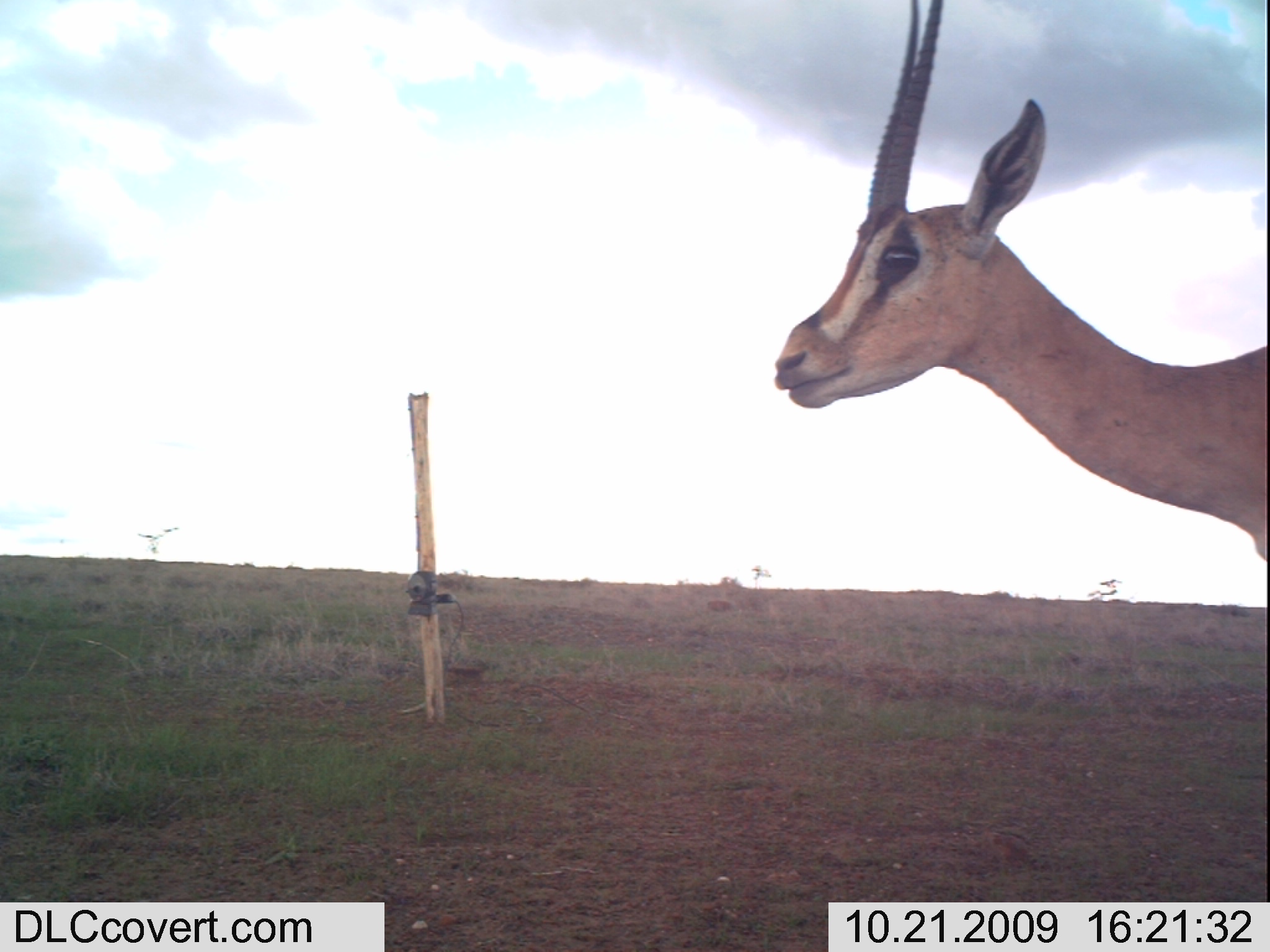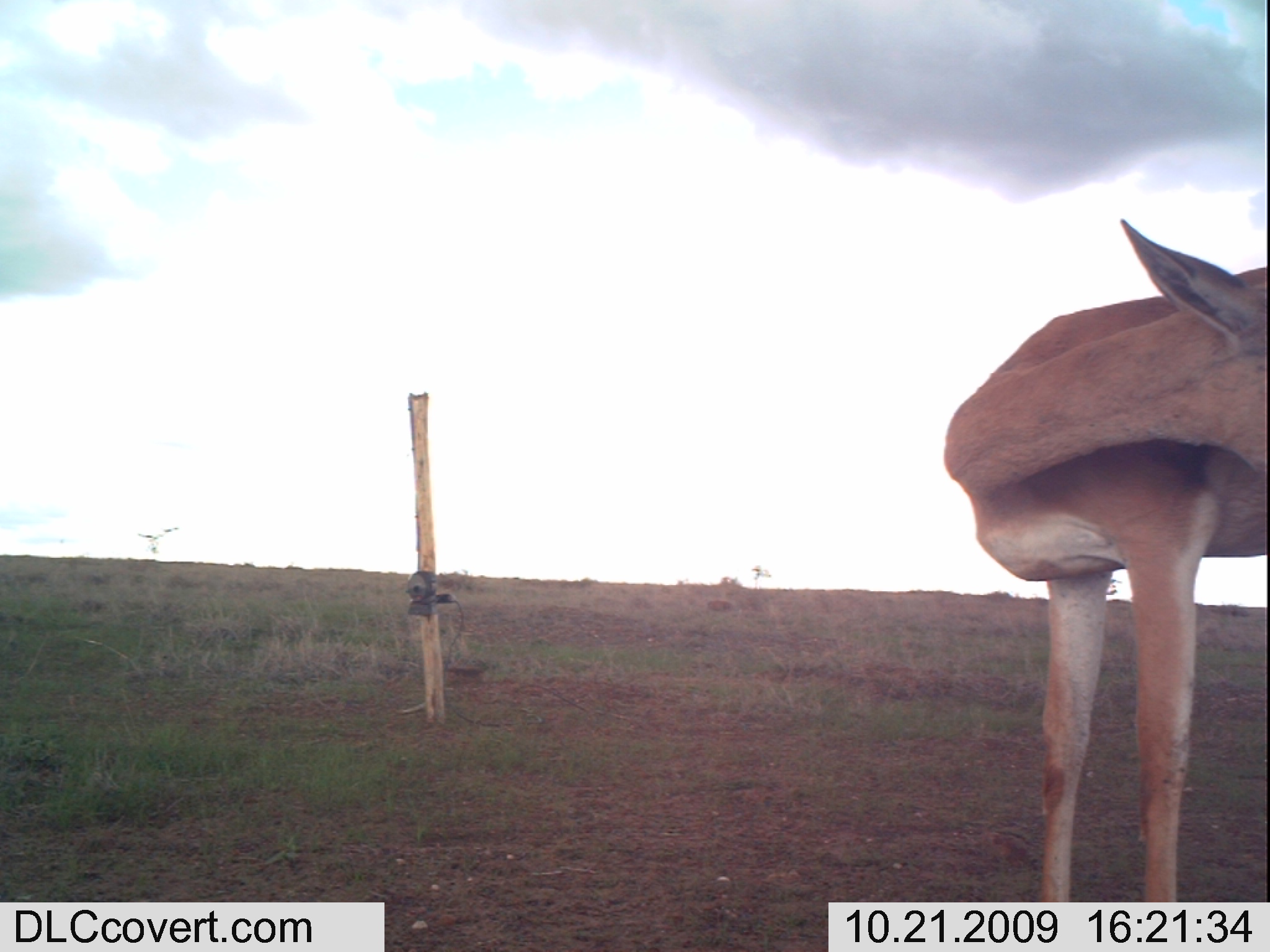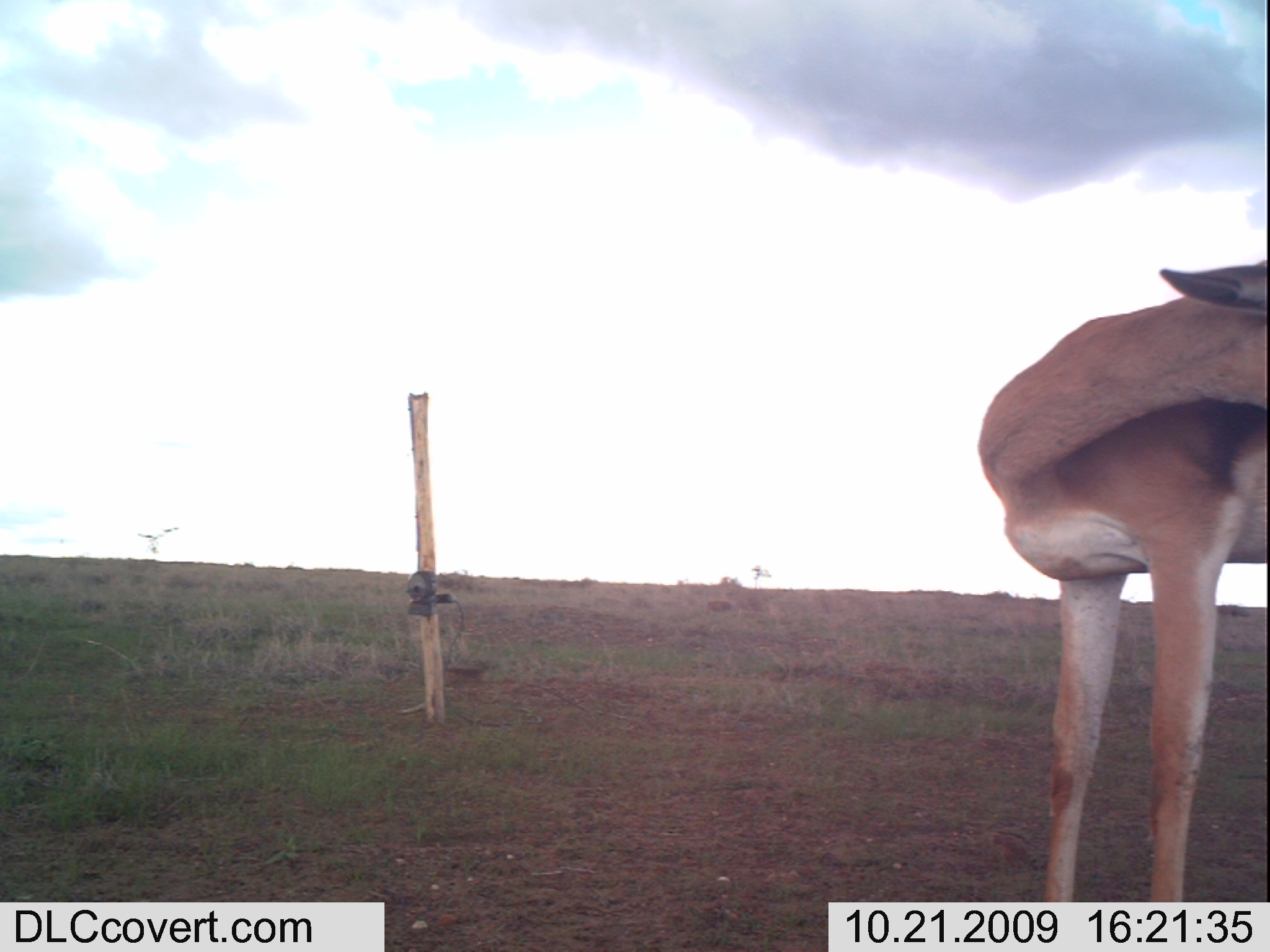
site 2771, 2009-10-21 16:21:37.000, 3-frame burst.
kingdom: Animalia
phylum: Chordata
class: Mammalia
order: Artiodactyla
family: Bovidae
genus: Nanger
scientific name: Nanger granti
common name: grant's gazelle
Nanger granti (grant's gazelle), count 1.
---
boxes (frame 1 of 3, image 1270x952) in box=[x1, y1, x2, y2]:
nanger granti: box=[767, 0, 1270, 579]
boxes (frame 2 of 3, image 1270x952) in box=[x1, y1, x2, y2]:
nanger granti: box=[933, 210, 1270, 952]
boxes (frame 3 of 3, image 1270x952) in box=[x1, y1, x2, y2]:
nanger granti: box=[963, 251, 1270, 952]